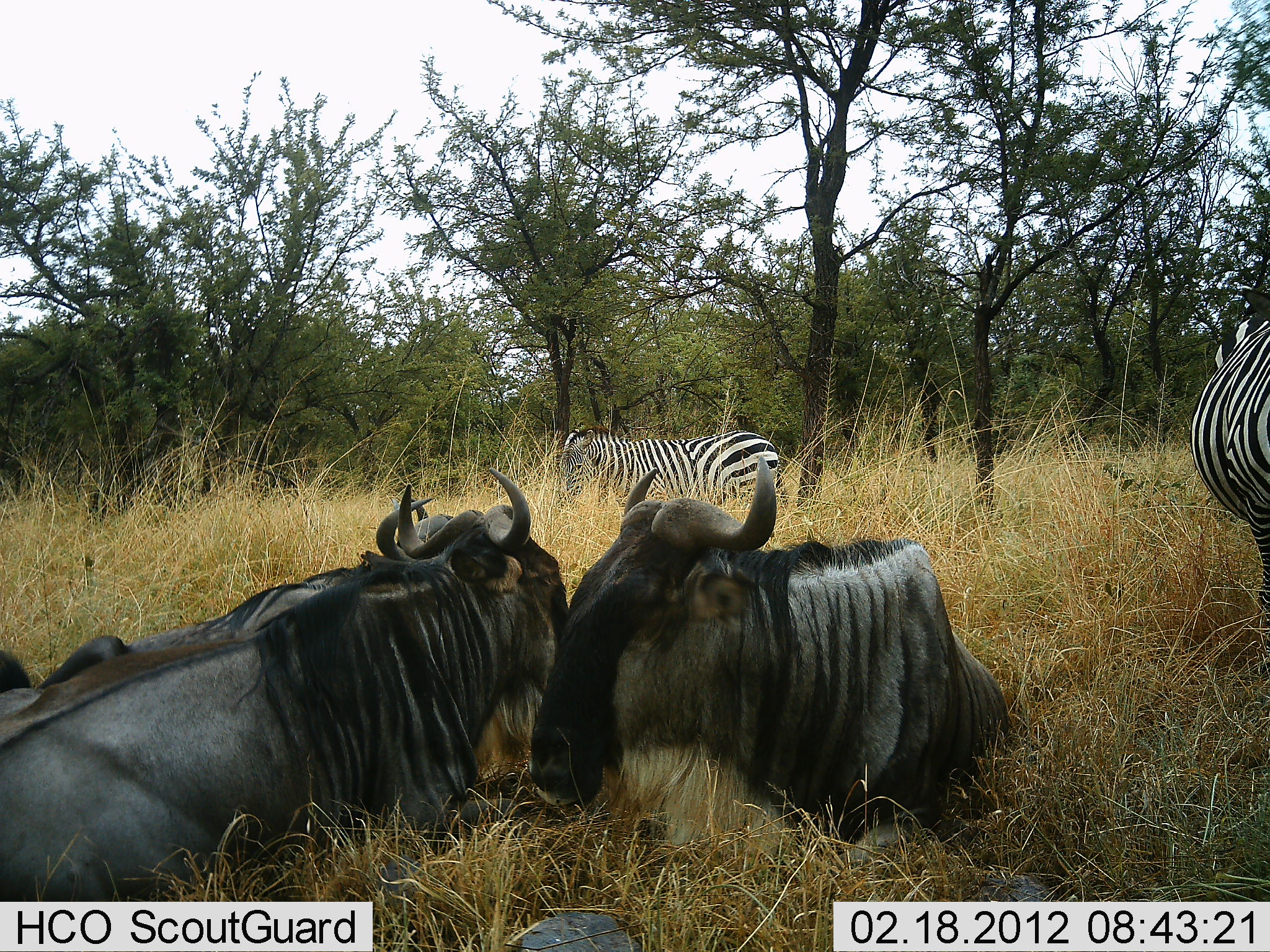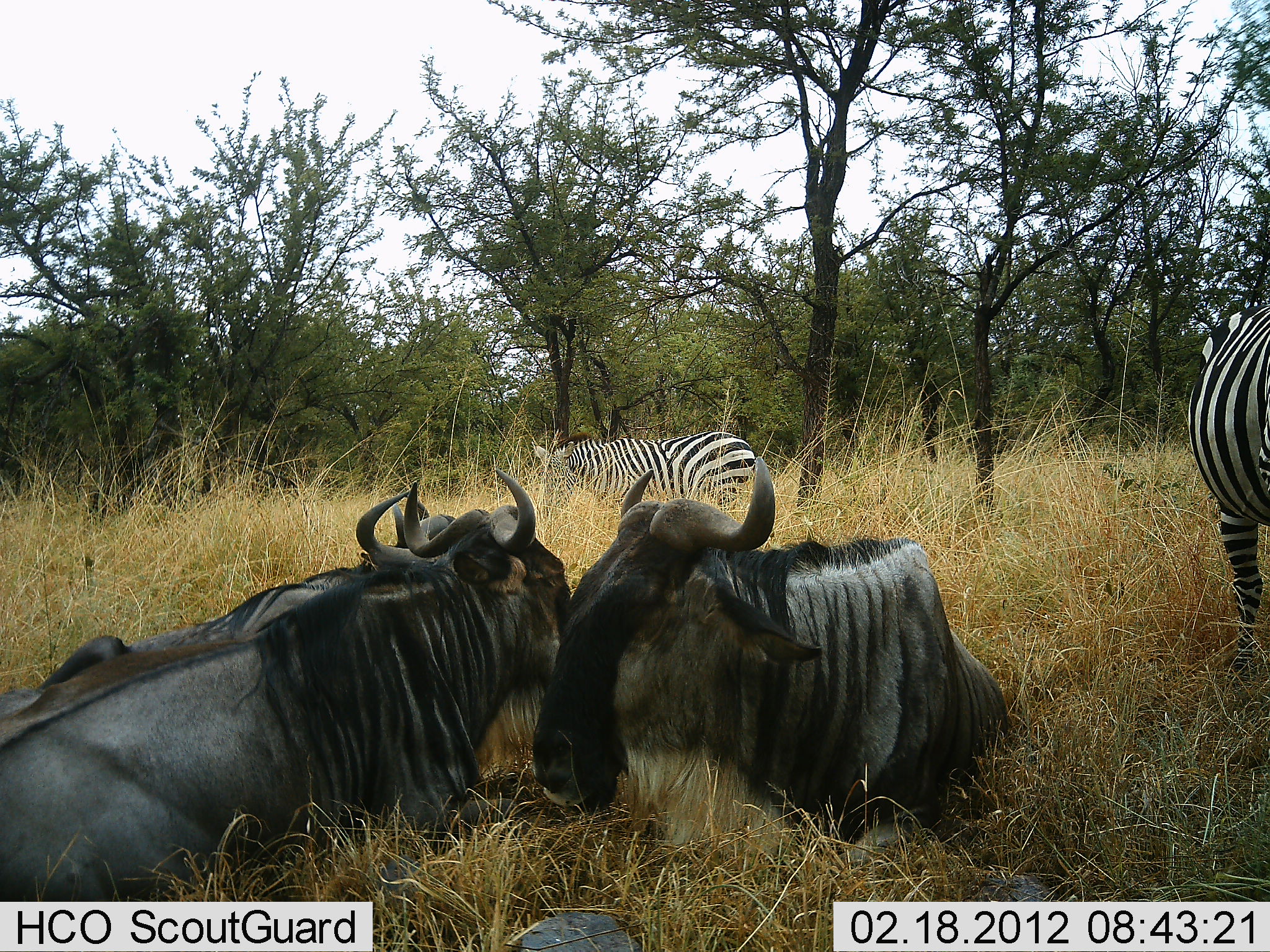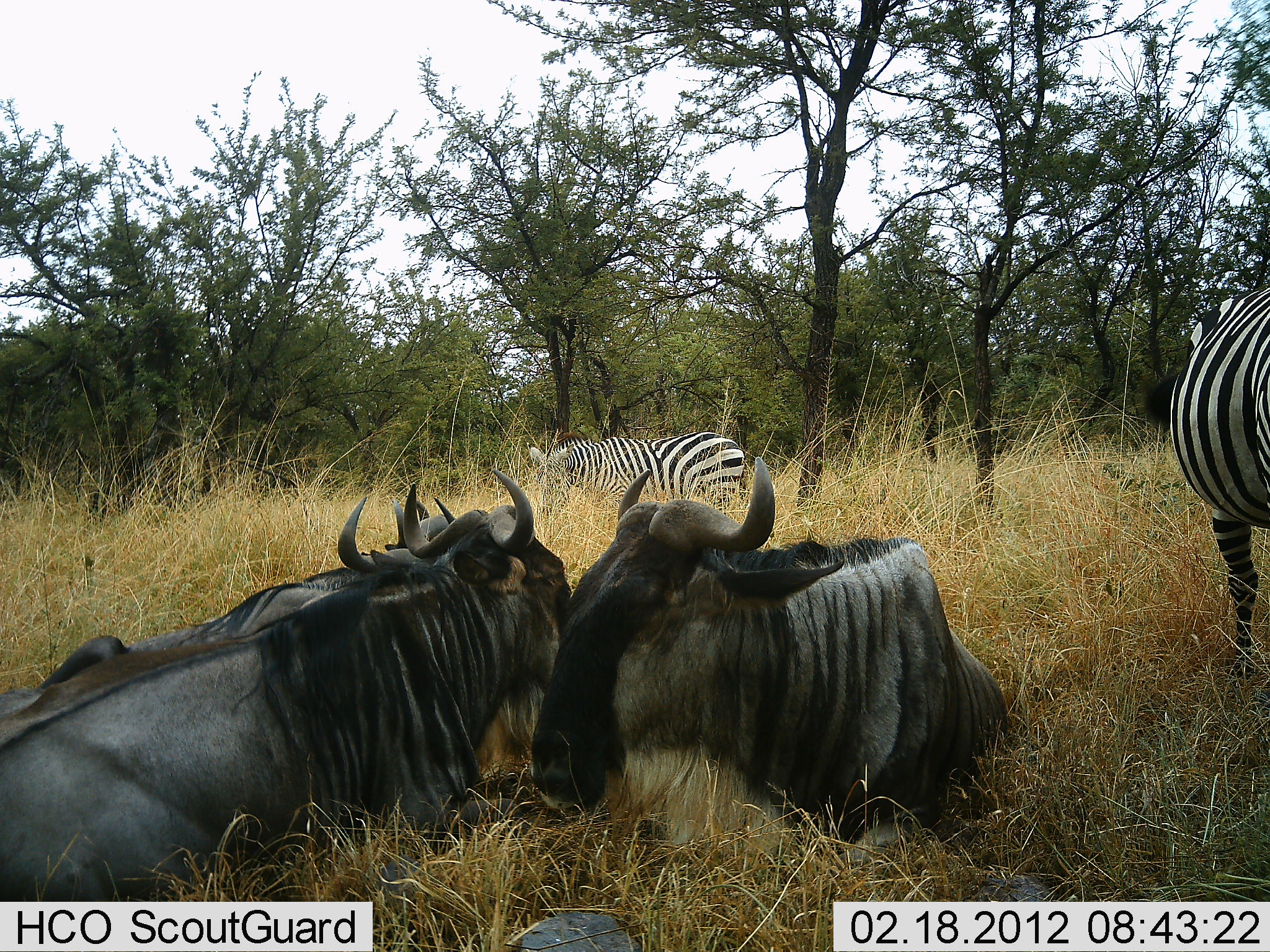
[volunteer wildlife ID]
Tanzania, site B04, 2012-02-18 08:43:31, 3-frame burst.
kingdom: Animalia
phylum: Chordata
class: Mammalia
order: Artiodactyla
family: Bovidae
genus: Connochaetes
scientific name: Connochaetes taurinus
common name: blue wildebeest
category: wildebeest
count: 3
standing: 7%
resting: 87%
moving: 0%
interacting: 0%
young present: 0%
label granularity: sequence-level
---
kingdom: Animalia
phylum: Chordata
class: Mammalia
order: Perissodactyla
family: Equidae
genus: Equus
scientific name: Equus quagga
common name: plains zebra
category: zebra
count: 2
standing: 69%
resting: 0%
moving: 15%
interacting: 0%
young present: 0%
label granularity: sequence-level